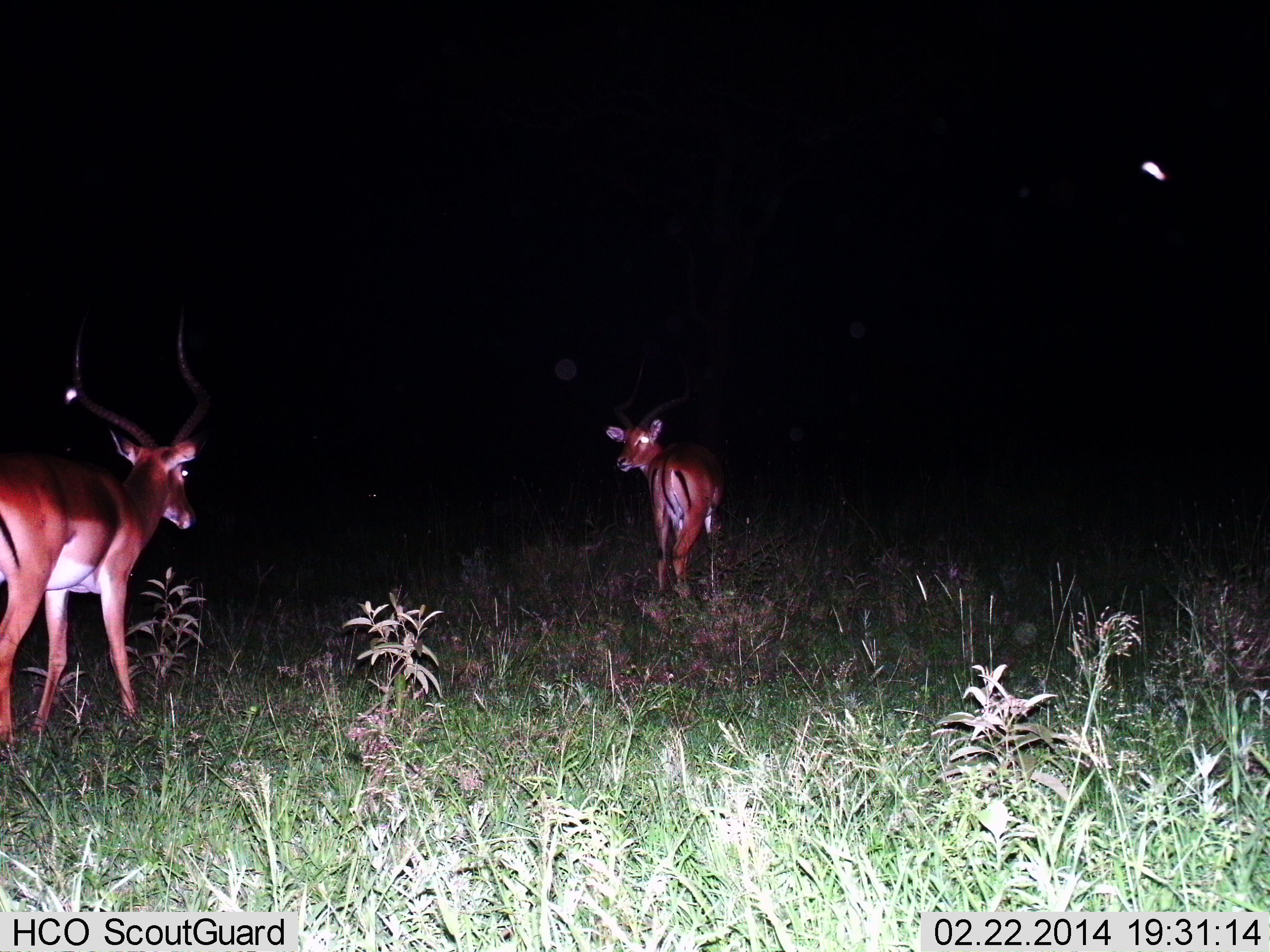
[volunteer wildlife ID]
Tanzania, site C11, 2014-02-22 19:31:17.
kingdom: Animalia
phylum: Chordata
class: Mammalia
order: Artiodactyla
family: Bovidae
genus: Aepyceros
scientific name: Aepyceros melampus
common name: impala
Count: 2.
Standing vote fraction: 80%.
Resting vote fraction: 0%.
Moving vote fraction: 30%.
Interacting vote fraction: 0%.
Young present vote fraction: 10%.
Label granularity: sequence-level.